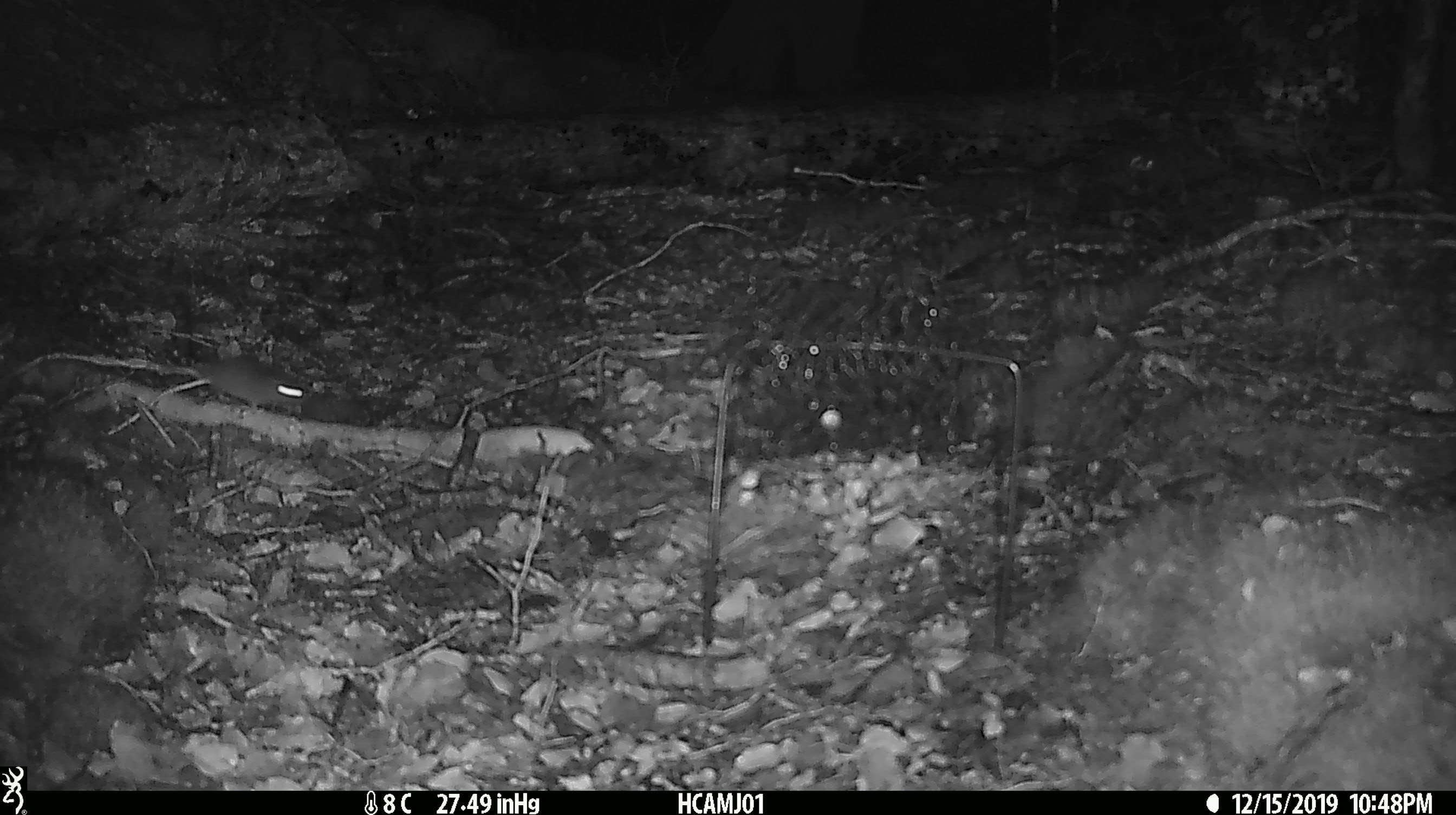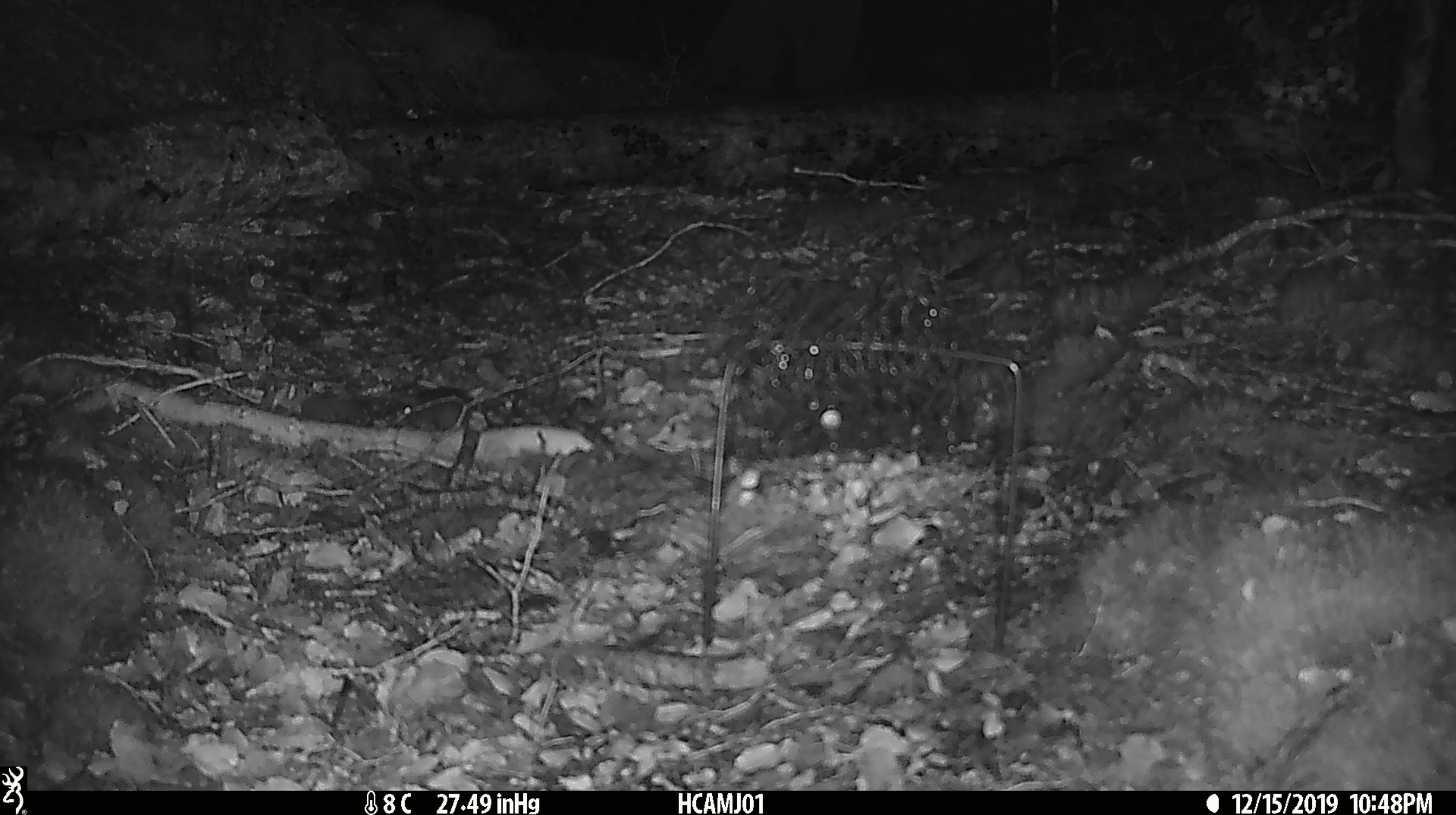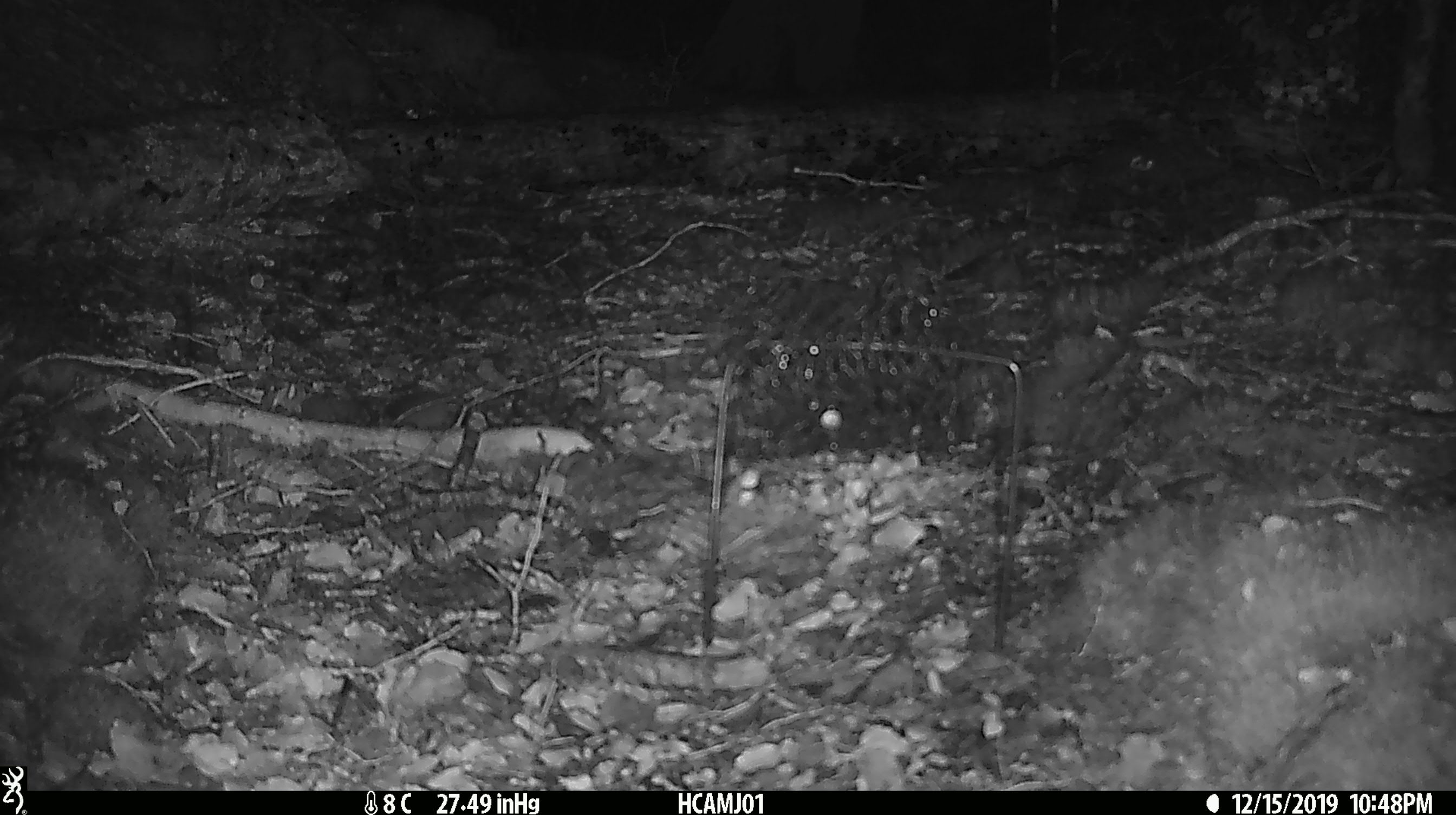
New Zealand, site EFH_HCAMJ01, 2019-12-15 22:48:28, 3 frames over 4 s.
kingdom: Animalia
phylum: Chordata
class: Mammalia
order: Rodentia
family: Muridae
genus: Mus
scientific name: Mus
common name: mouse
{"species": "mouse (Mus)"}